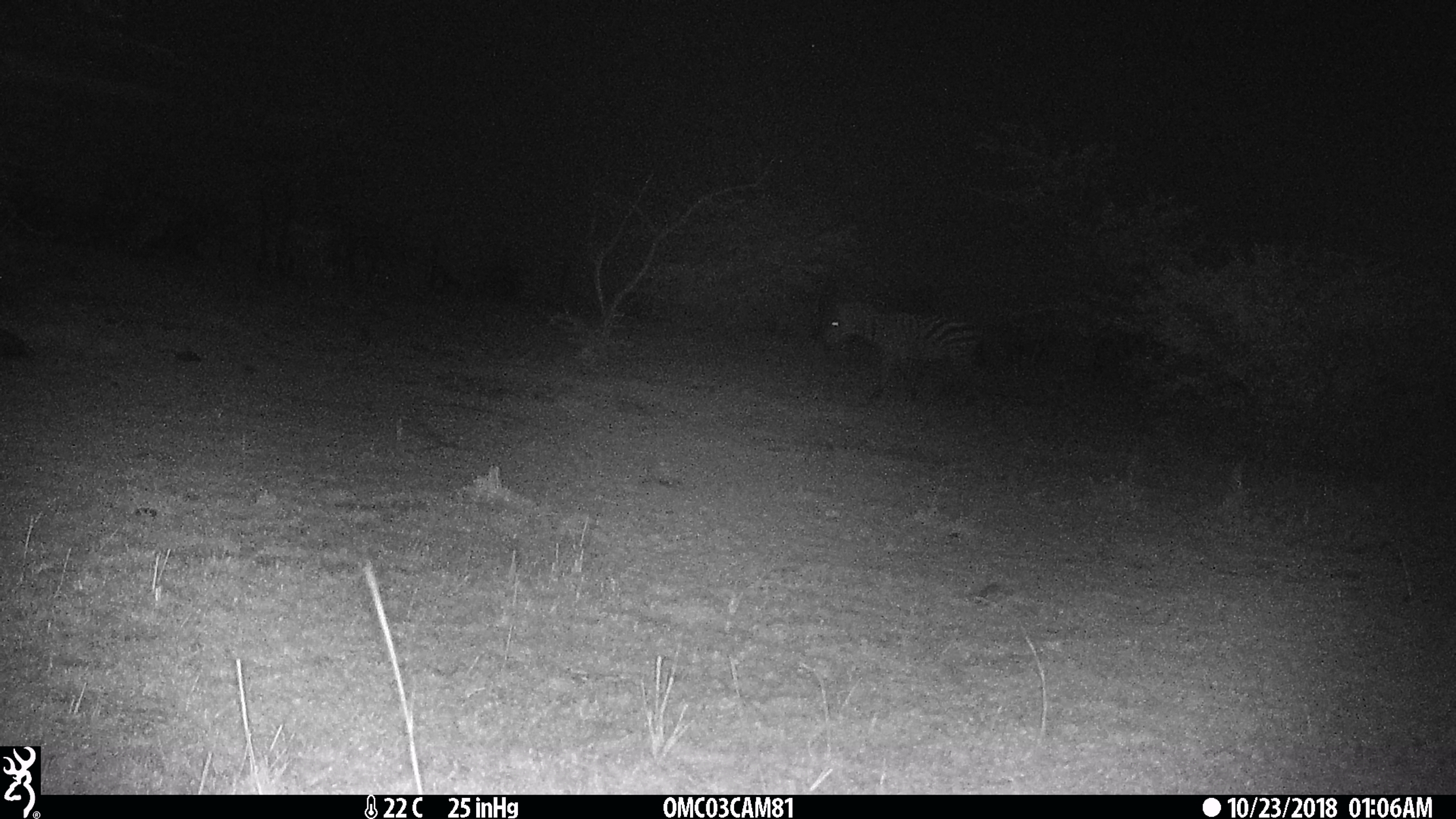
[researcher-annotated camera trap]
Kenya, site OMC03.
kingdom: Animalia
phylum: Chordata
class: Mammalia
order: Perissodactyla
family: Equidae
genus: Equus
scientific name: Equus quagga burchellii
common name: burchell's zebra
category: zebra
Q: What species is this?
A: Zebra (burchell's zebra) (Equus quagga burchellii).